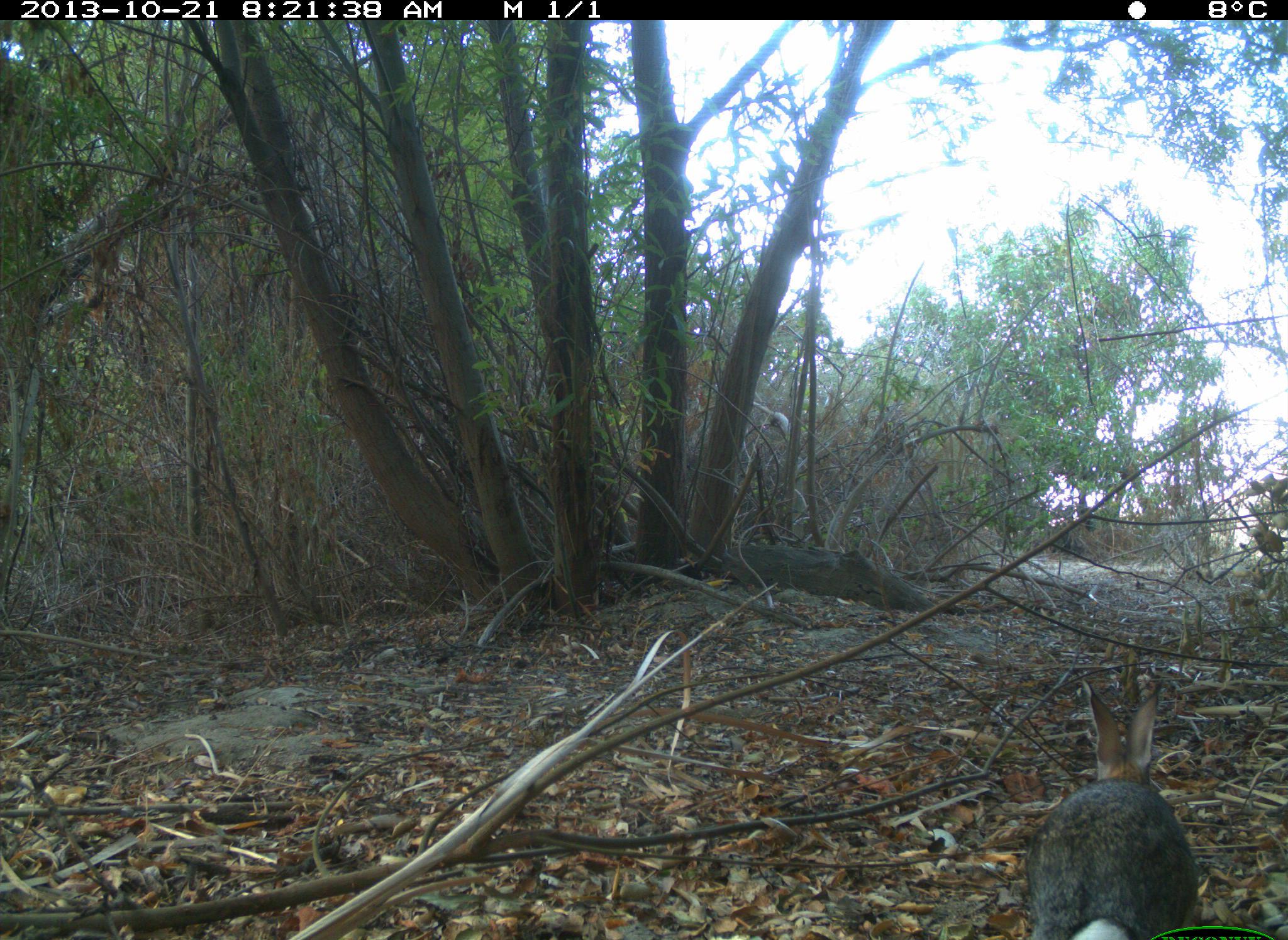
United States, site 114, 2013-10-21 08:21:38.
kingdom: Animalia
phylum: Chordata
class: Mammalia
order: Lagomorpha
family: Leporidae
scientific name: Leporidae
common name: rabbits and hares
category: rabbit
Rabbit (rabbits and hares) (Leporidae).